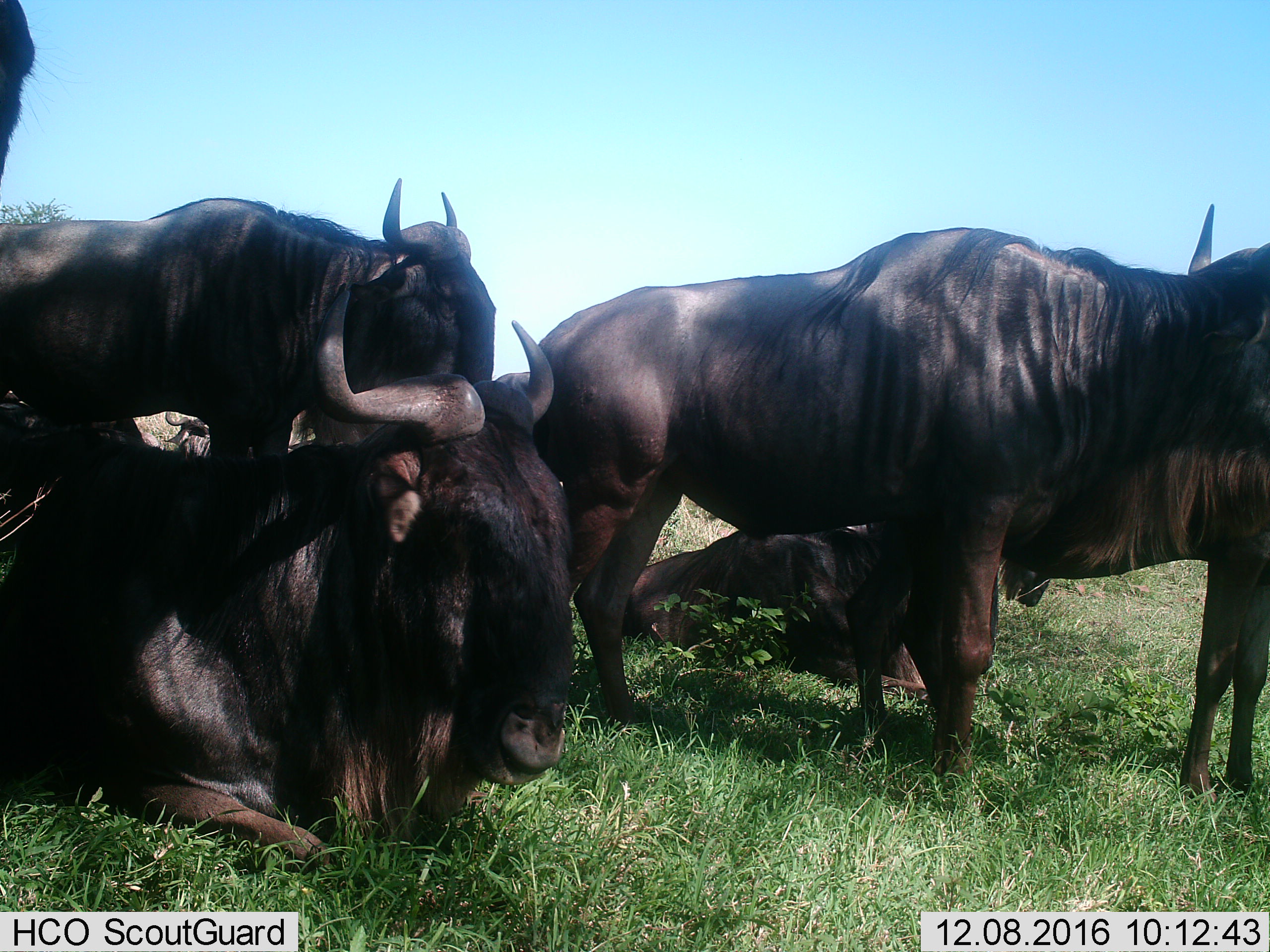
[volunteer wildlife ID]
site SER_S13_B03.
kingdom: Animalia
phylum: Chordata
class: Mammalia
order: Artiodactyla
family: Bovidae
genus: Connochaetes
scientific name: Connochaetes taurinus taurinus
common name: blue wildebeest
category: wildebeestblue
Wildebeestblue (blue wildebeest) (Connochaetes taurinus taurinus), count 6. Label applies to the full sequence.